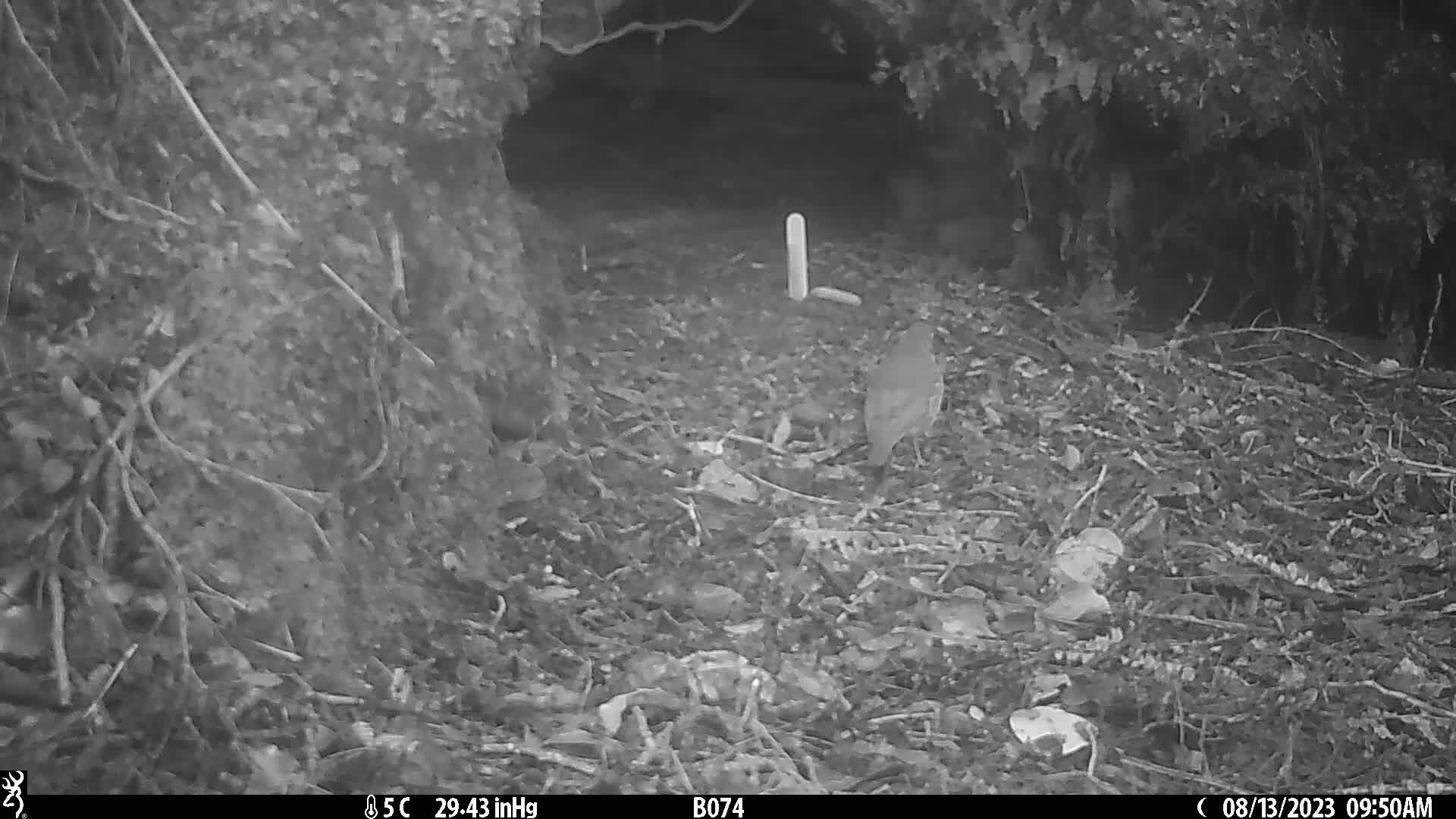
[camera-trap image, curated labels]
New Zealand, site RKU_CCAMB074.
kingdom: Animalia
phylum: Chordata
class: Aves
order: Passeriformes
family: Turdidae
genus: Turdus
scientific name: Turdus philomelos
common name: song thrush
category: thrush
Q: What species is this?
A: Thrush (song thrush) (Turdus philomelos).